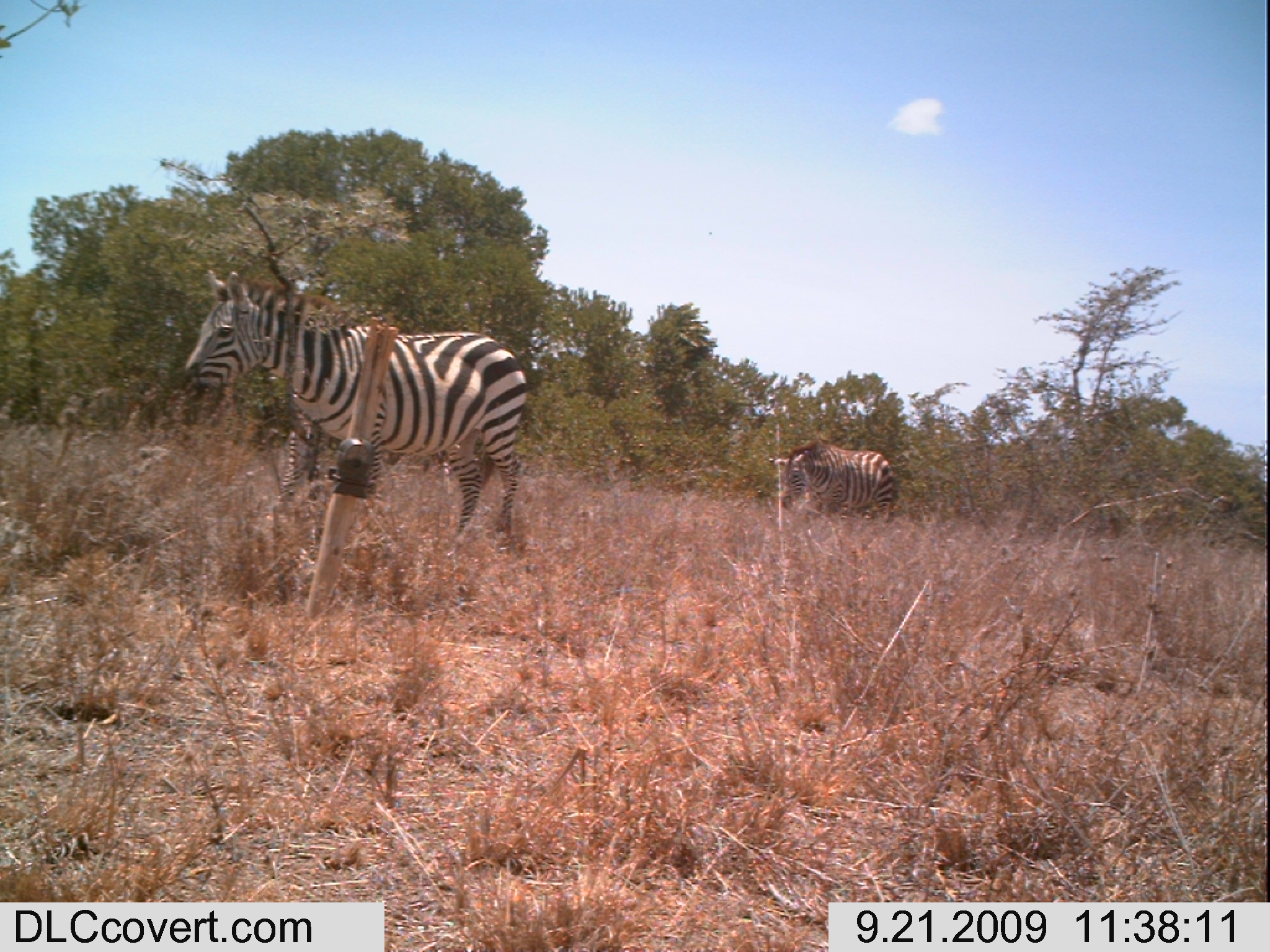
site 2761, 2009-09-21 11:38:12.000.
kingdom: Animalia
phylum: Chordata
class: Mammalia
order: Perissodactyla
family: Equidae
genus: Equus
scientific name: Equus quagga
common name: plains zebra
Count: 2.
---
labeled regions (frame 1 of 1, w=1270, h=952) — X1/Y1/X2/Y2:
equus quagga: 180/266/530/547; 767/439/894/528